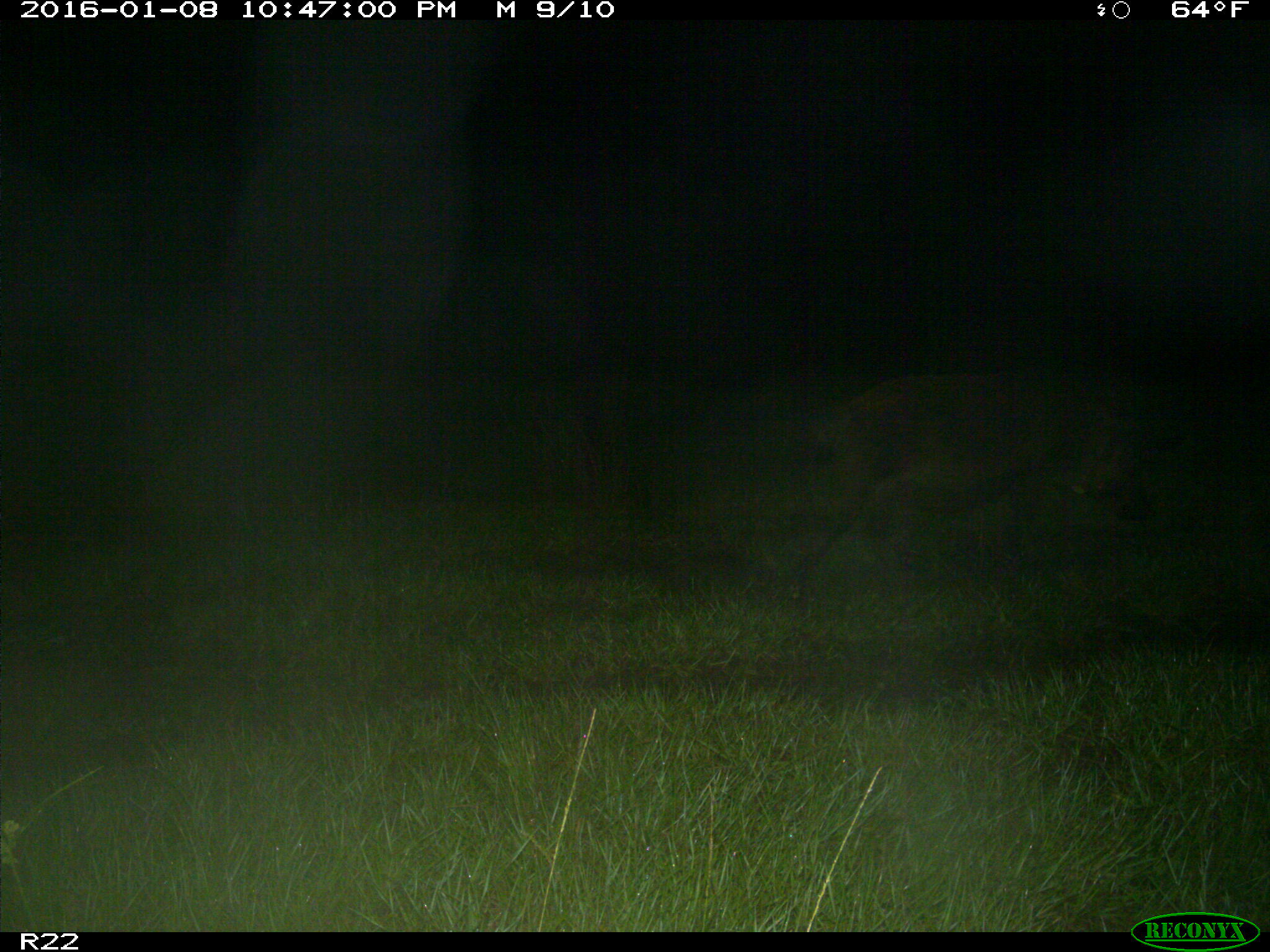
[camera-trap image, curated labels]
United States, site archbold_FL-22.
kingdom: Animalia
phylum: Chordata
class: Mammalia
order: Artiodactyla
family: Suidae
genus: Sus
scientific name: Sus scrofa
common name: wild boar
Sus scrofa (wild boar).